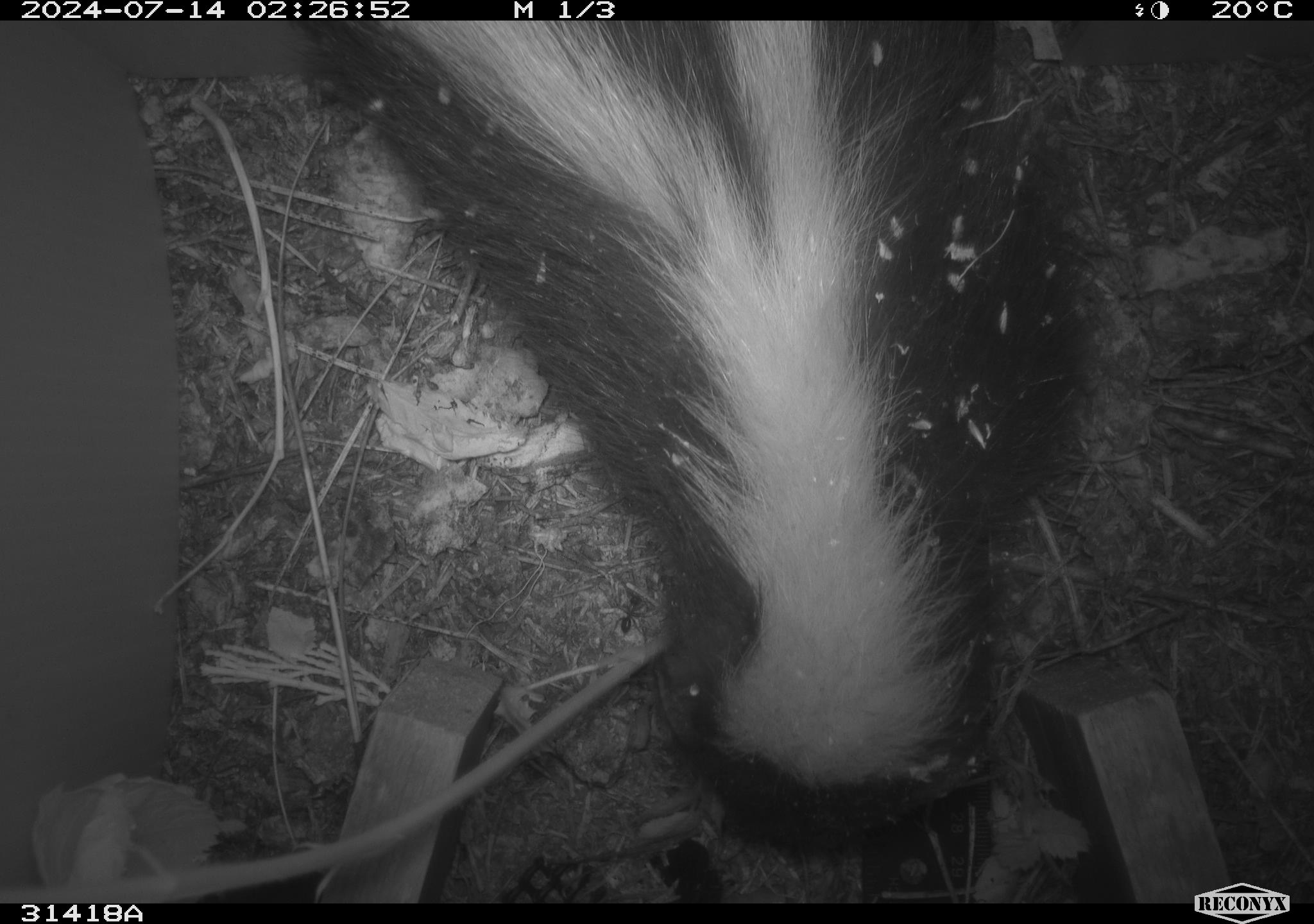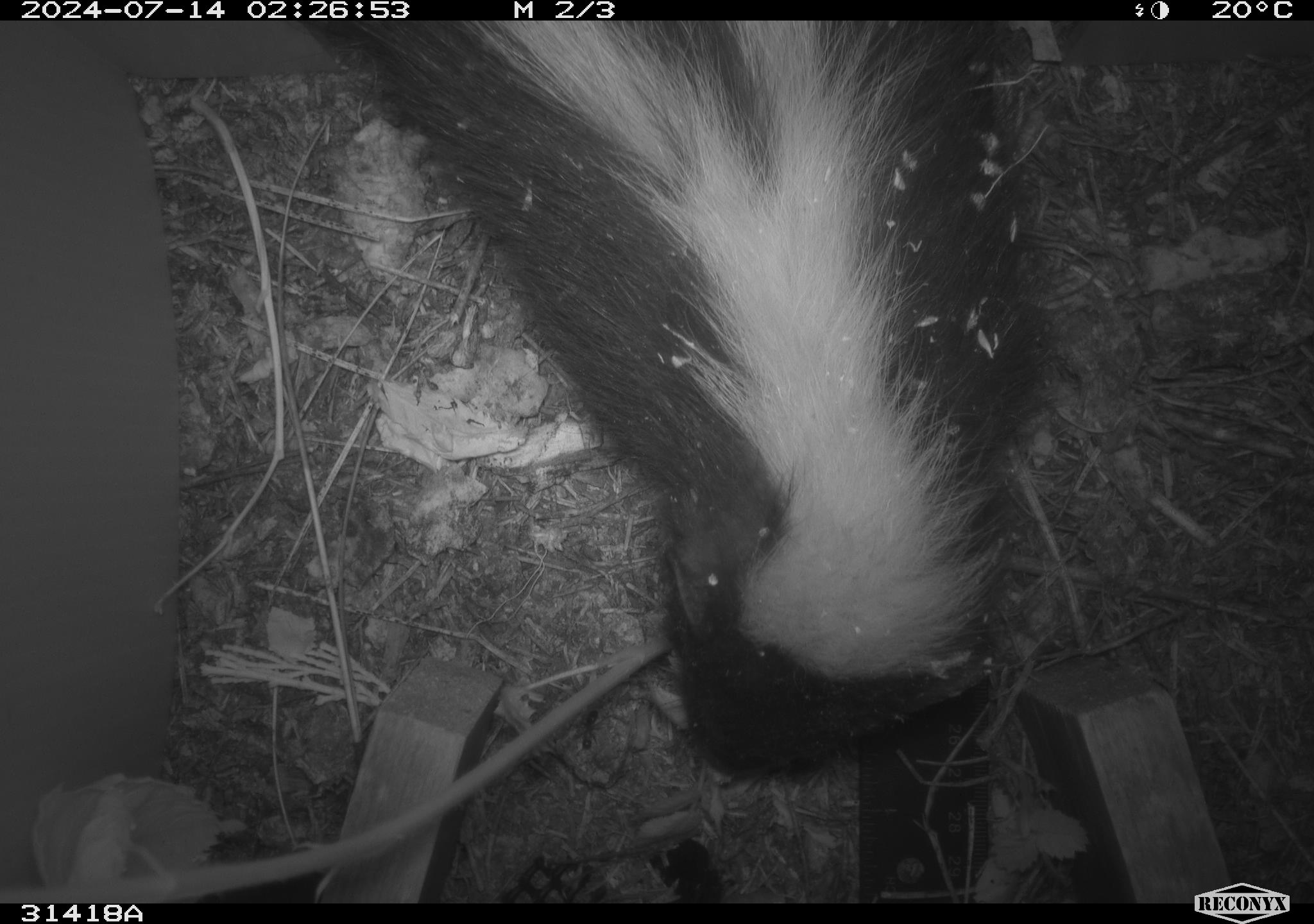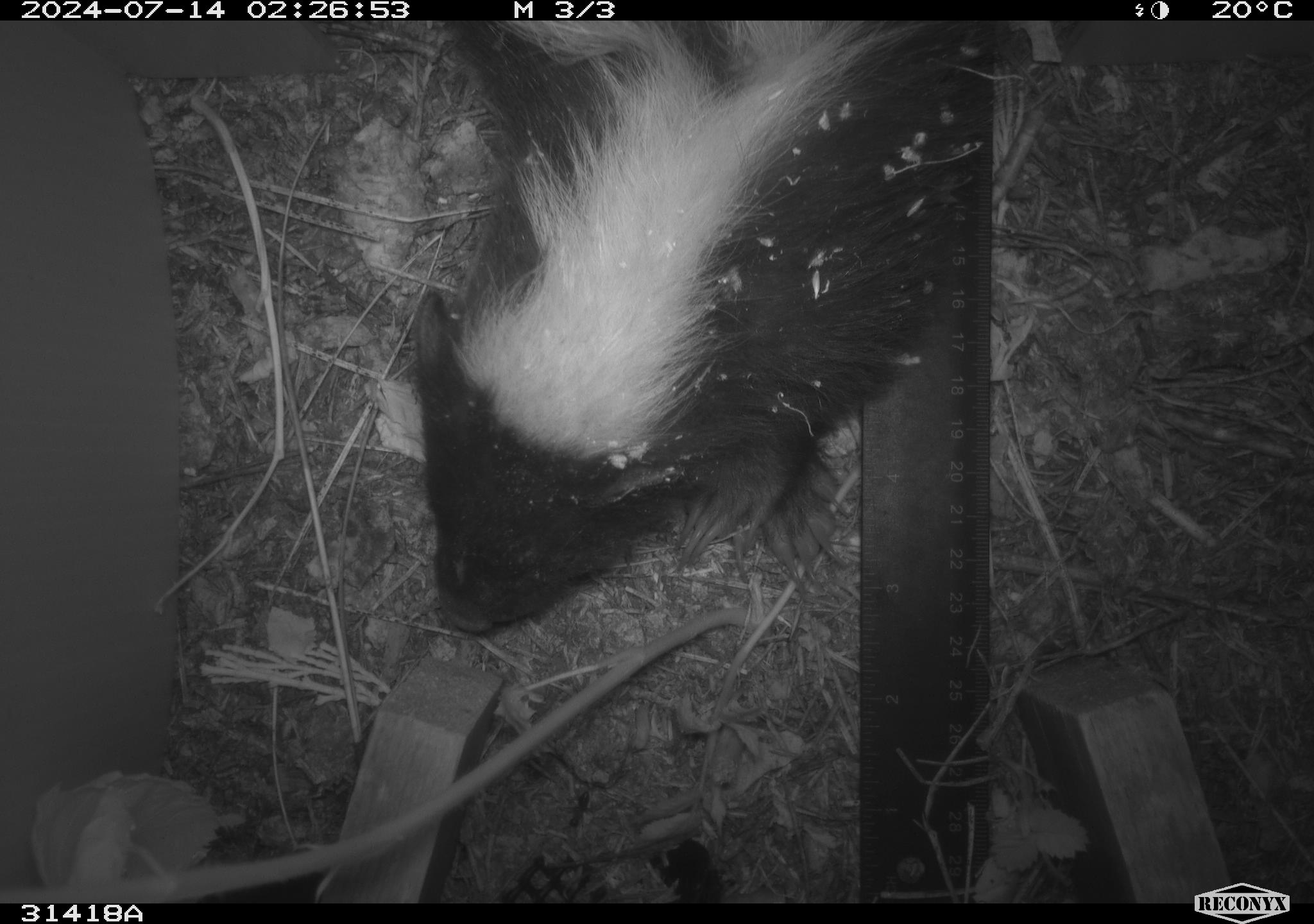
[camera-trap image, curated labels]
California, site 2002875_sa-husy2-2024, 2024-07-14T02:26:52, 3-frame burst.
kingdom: Animalia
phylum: Chordata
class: Mammalia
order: Carnivora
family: Mephitidae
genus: Mephitis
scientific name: Mephitis mephitis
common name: striped skunk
Striped skunk (Mephitis mephitis).